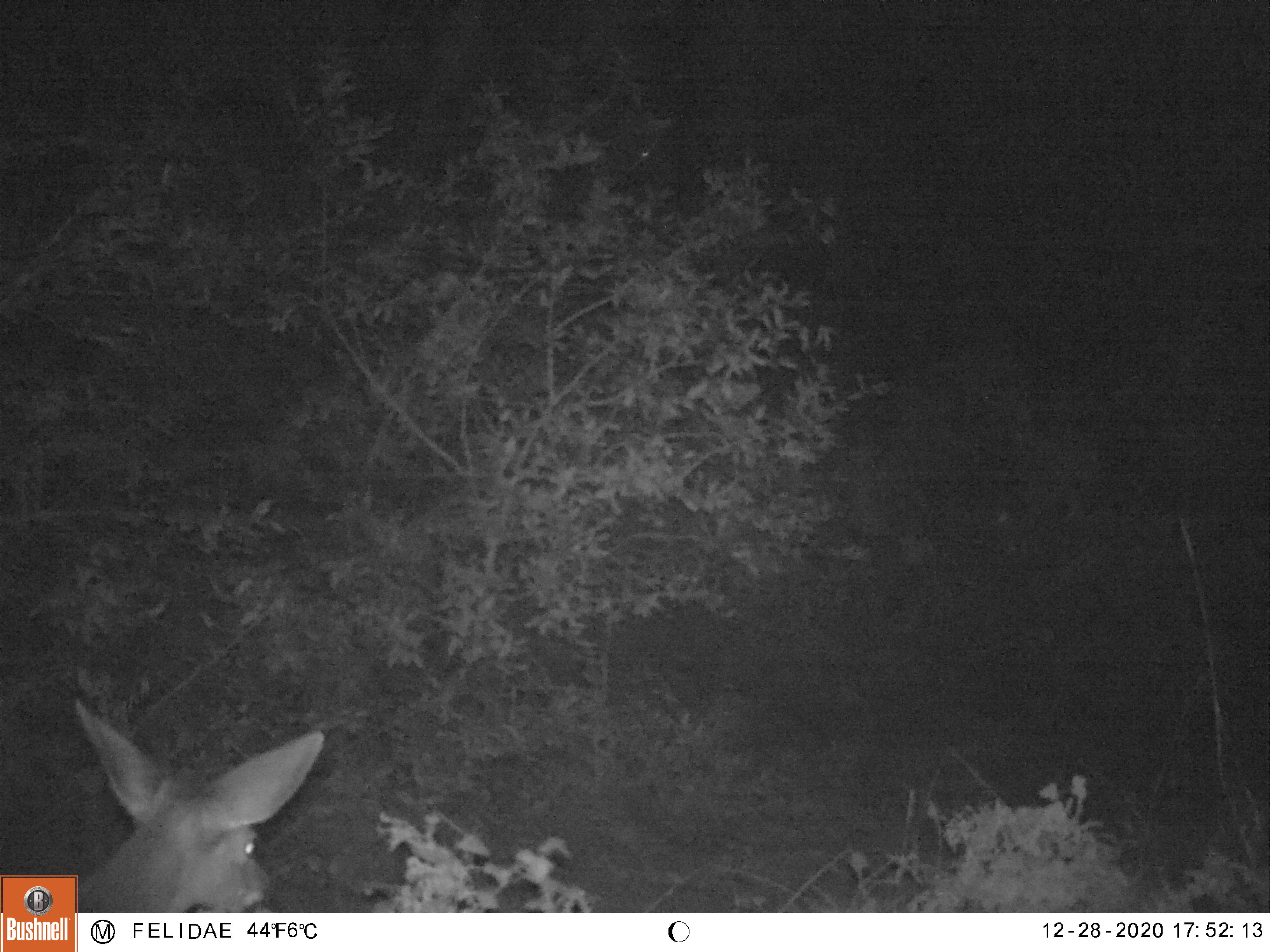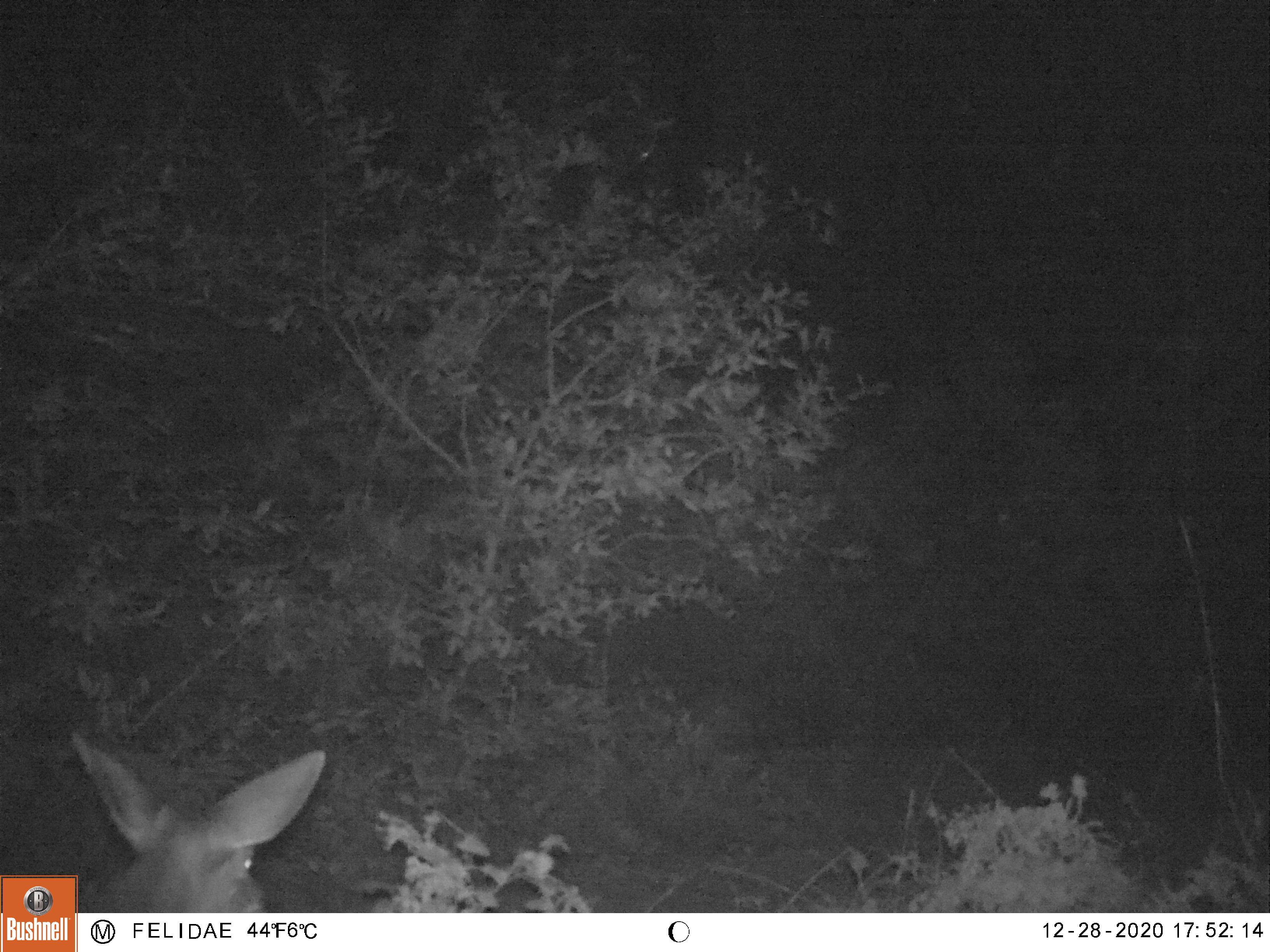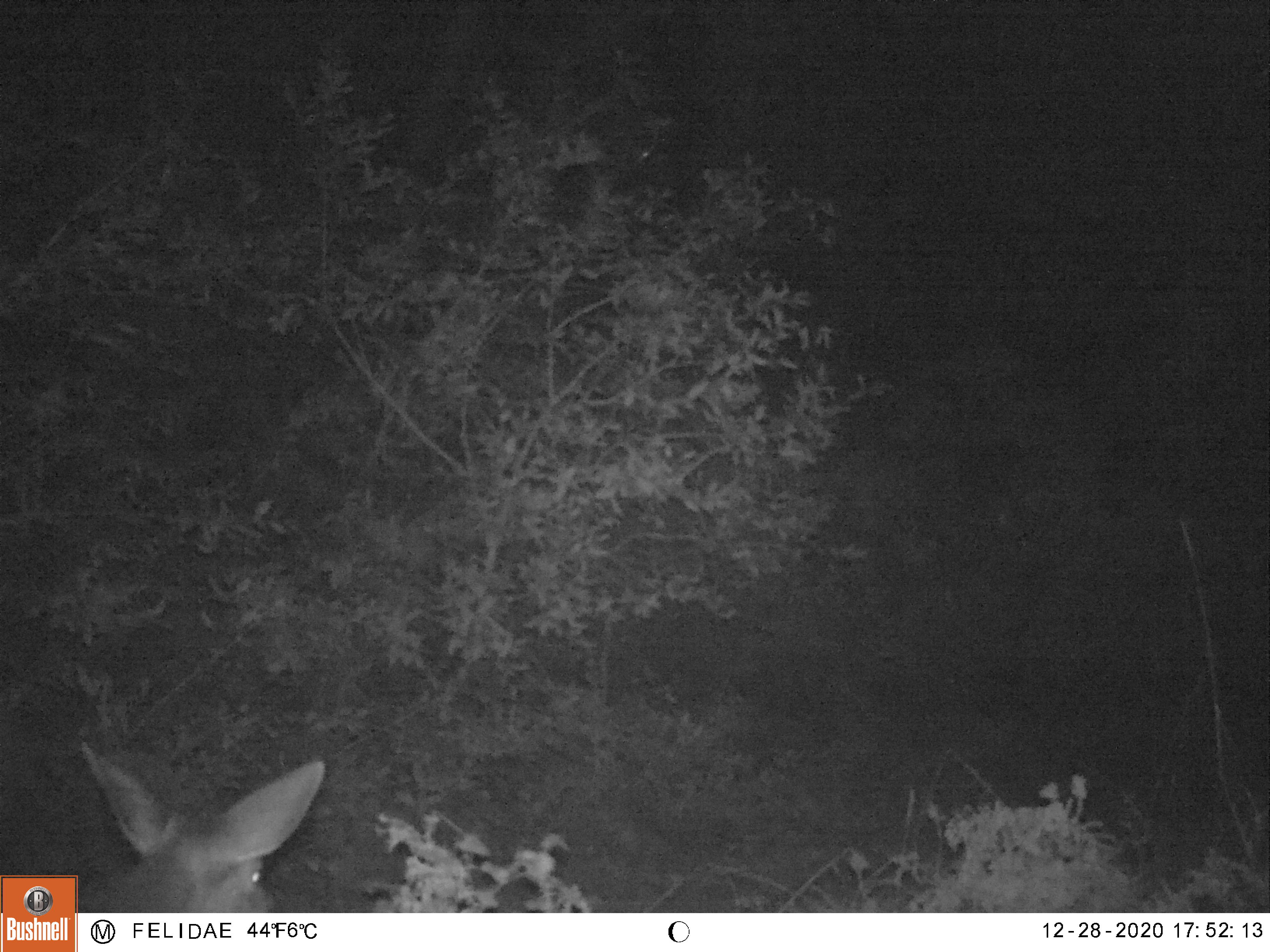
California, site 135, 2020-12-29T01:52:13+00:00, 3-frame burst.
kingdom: Animalia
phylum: Chordata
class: Mammalia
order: Artiodactyla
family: Cervidae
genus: Odocoileus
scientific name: Odocoileus hemionus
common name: mule deer